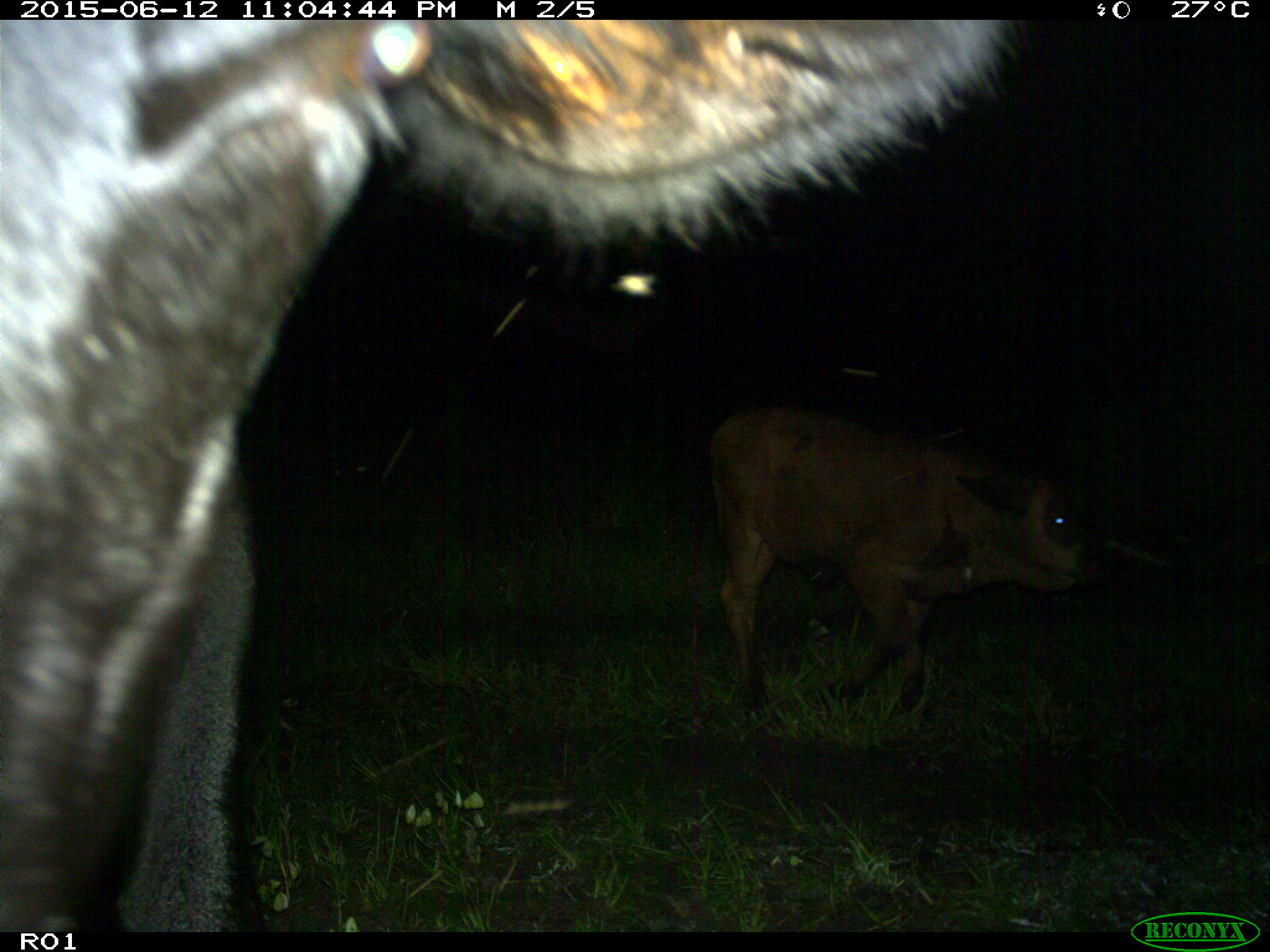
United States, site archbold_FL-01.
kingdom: Animalia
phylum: Chordata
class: Mammalia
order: Artiodactyla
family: Bovidae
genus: Bos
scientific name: Bos taurus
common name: domestic cow